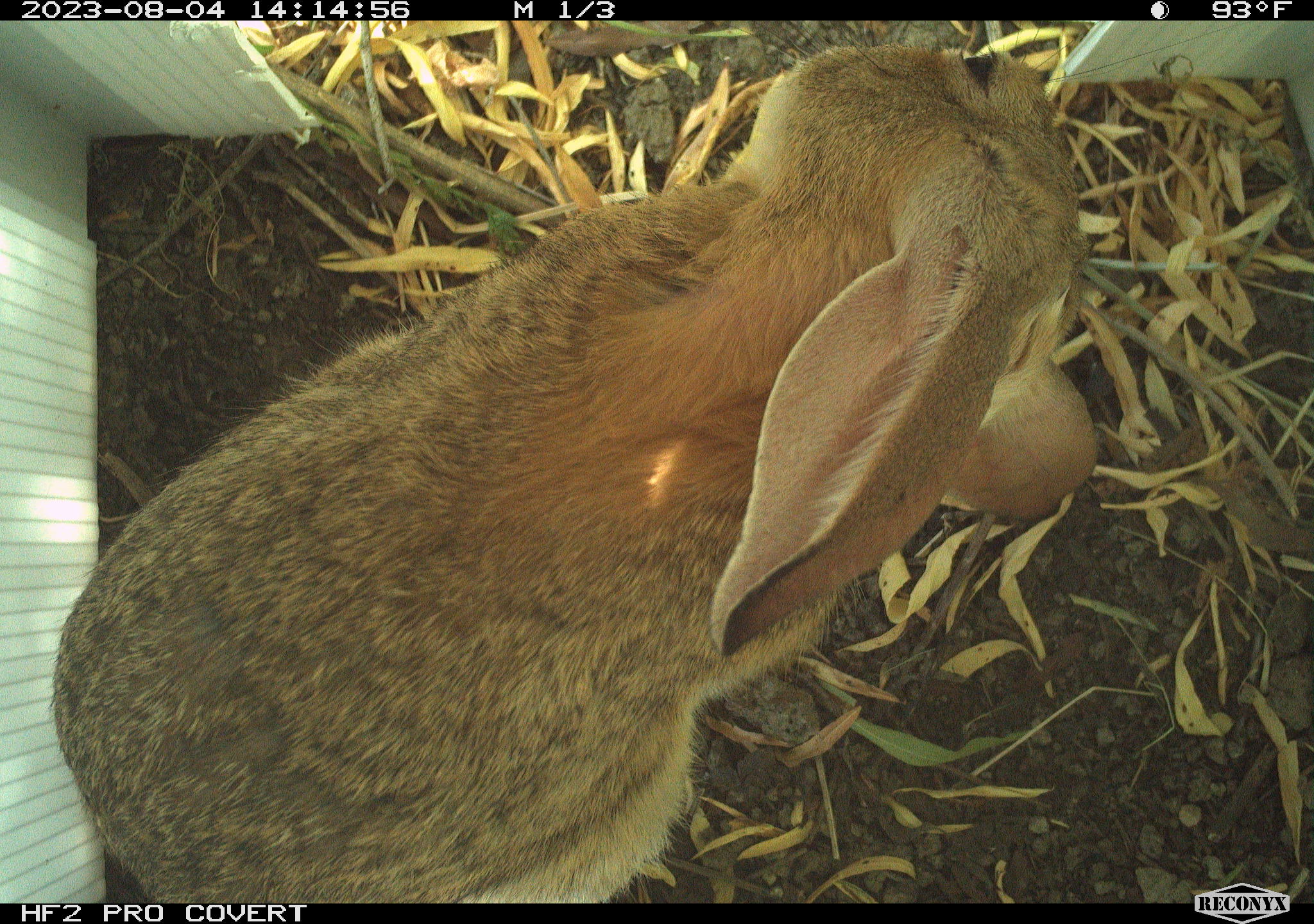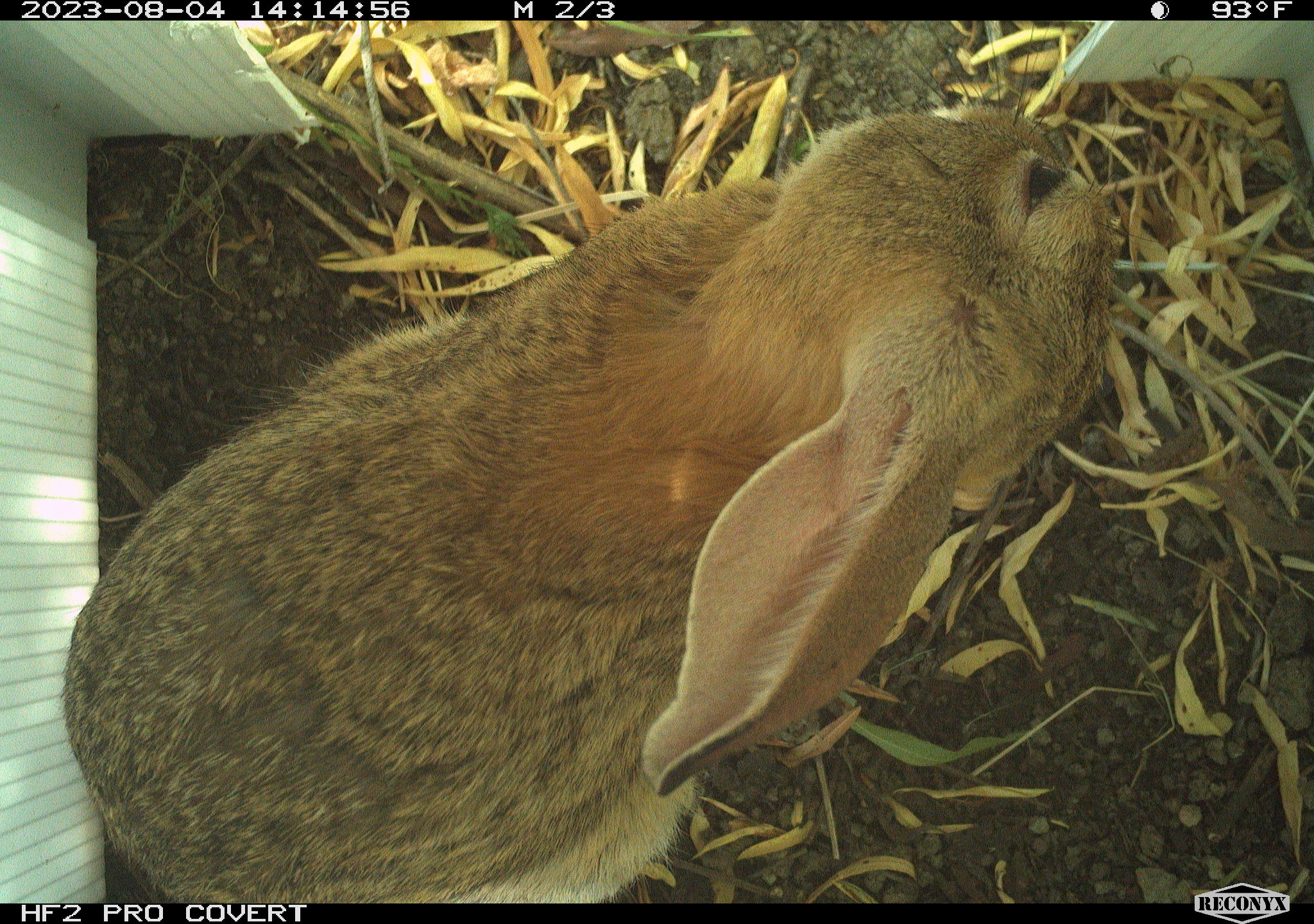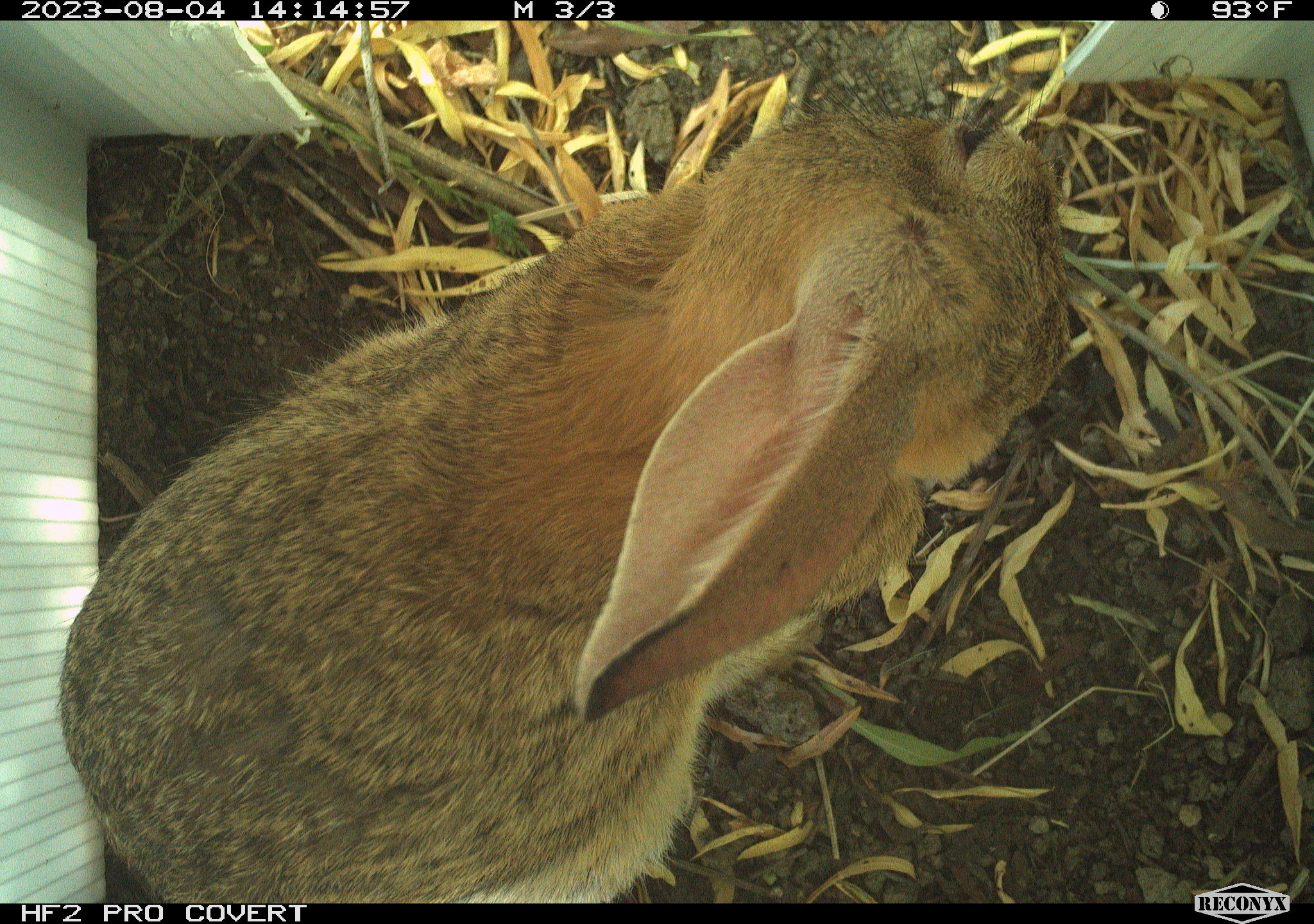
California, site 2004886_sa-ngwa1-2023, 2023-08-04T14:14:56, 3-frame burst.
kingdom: Animalia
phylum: Chordata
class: Mammalia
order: Lagomorpha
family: Leporidae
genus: Sylvilagus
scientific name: Sylvilagus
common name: cottontail rabbits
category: sylvilagus species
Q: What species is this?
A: Sylvilagus species (cottontail rabbits) (Sylvilagus).